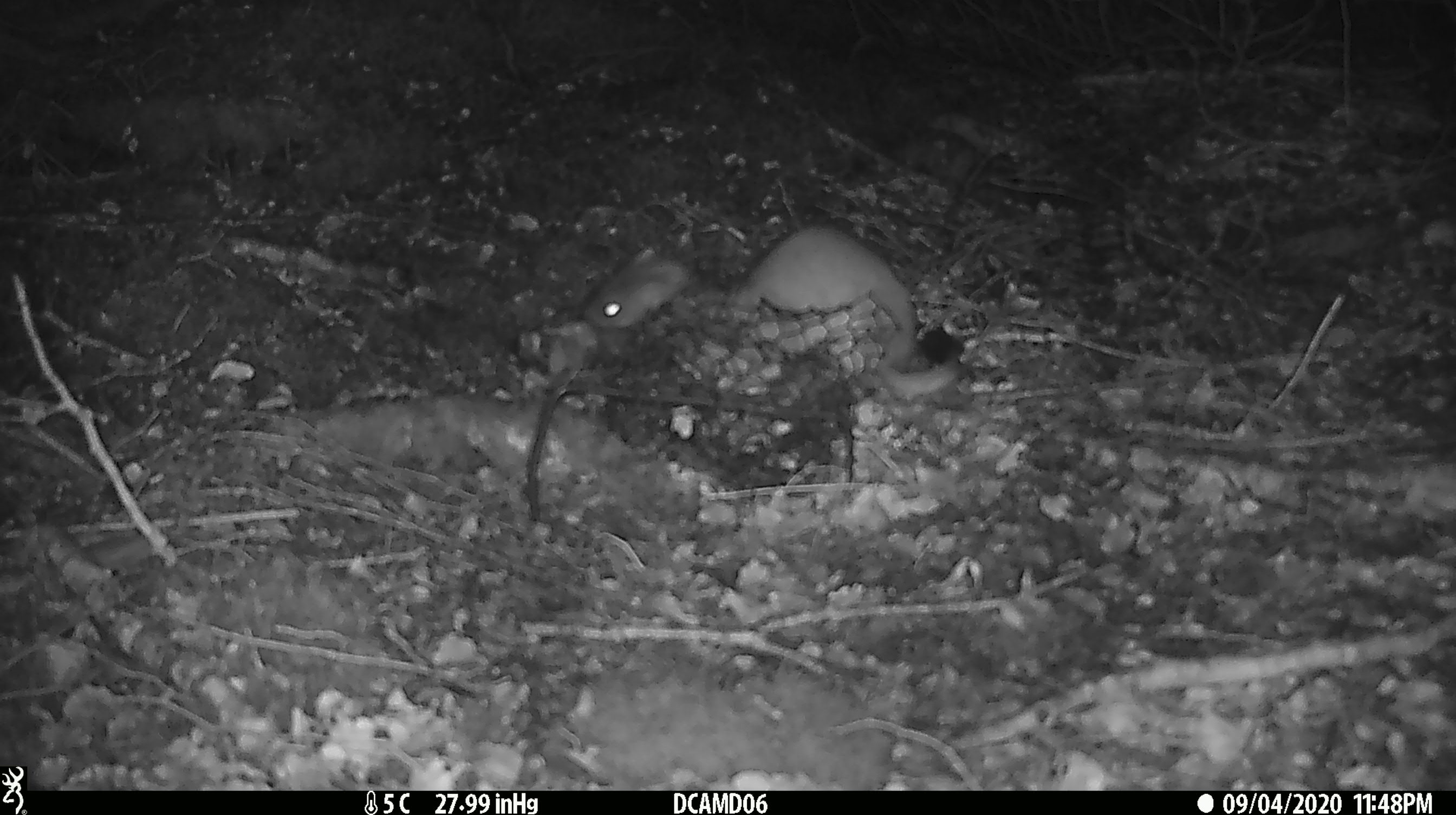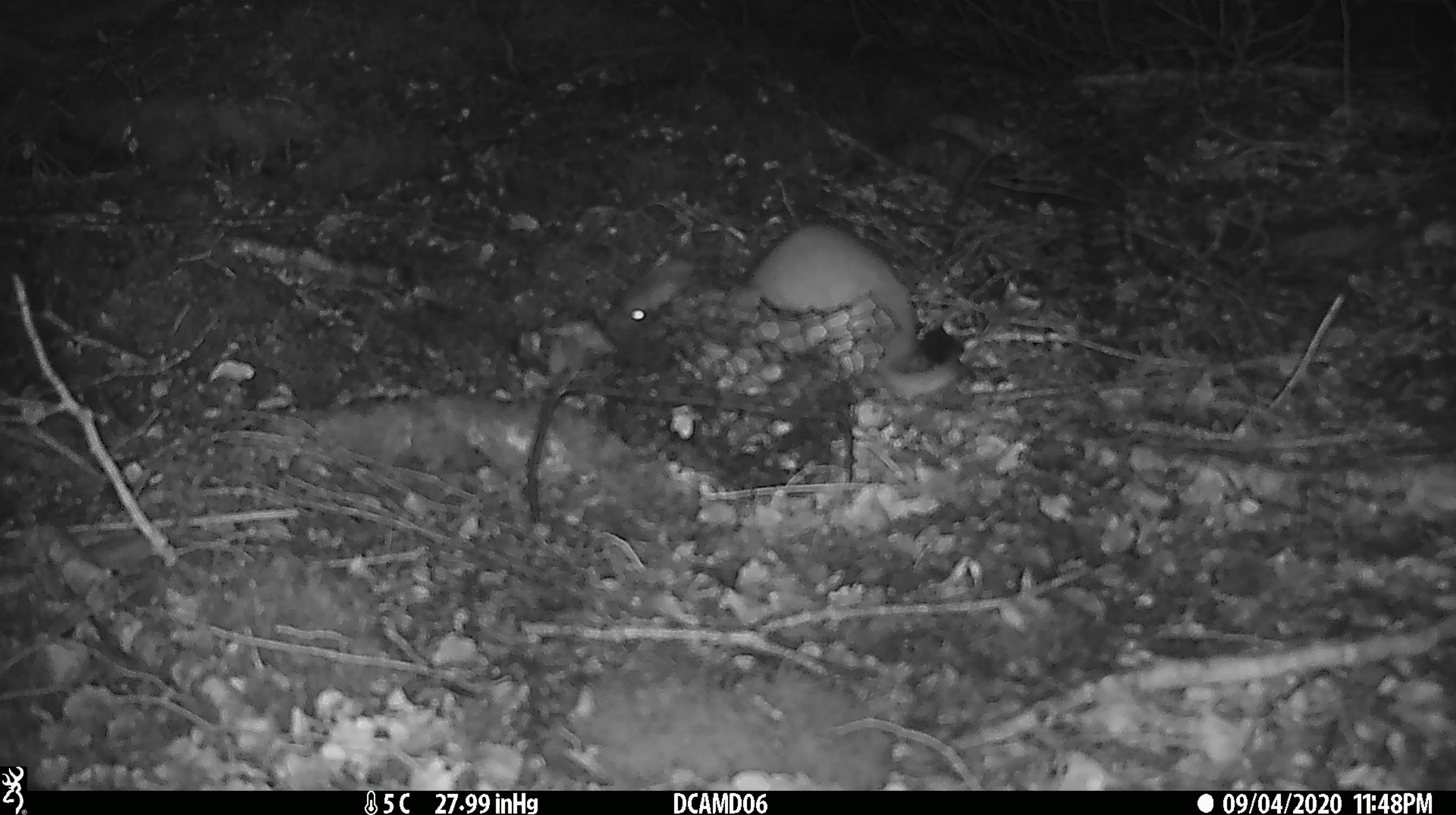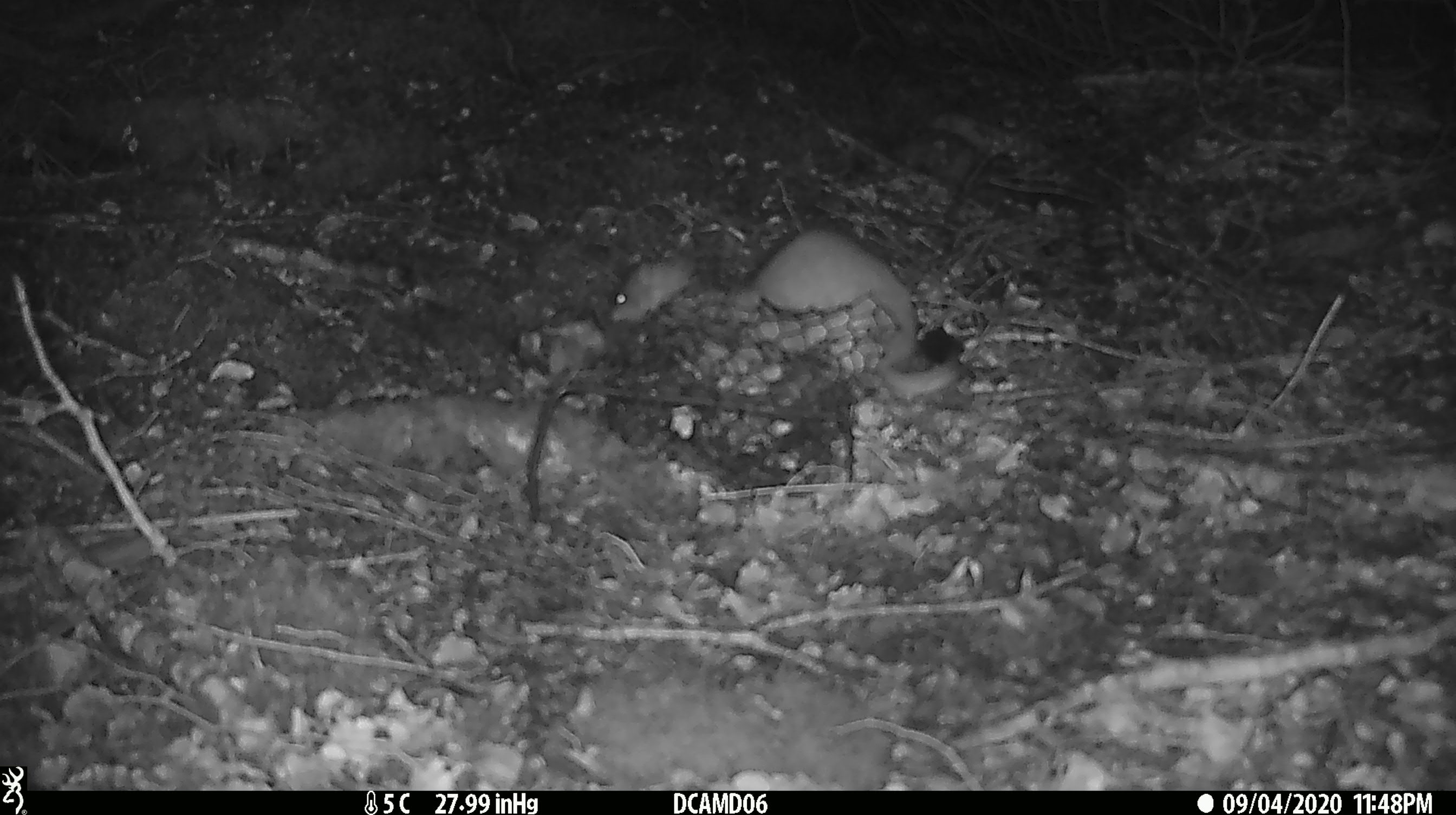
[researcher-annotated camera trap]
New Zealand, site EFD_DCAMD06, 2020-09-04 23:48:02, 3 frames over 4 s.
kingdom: Animalia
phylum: Chordata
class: Mammalia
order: Carnivora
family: Mustelidae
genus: Mustela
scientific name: Mustela erminea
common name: stoat